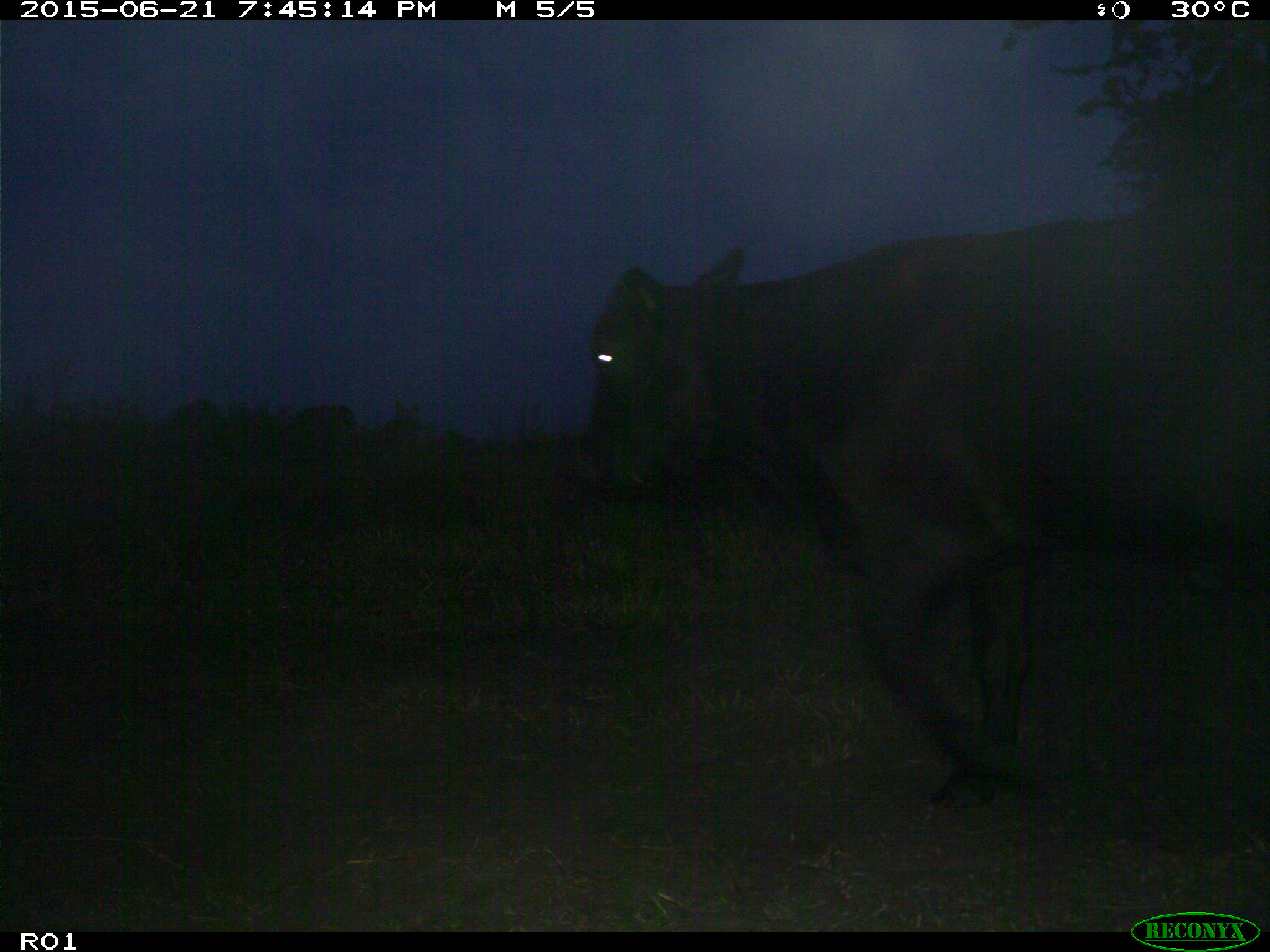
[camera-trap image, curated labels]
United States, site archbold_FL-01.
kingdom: Animalia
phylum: Chordata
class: Mammalia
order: Artiodactyla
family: Bovidae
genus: Bos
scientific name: Bos taurus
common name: domestic cow